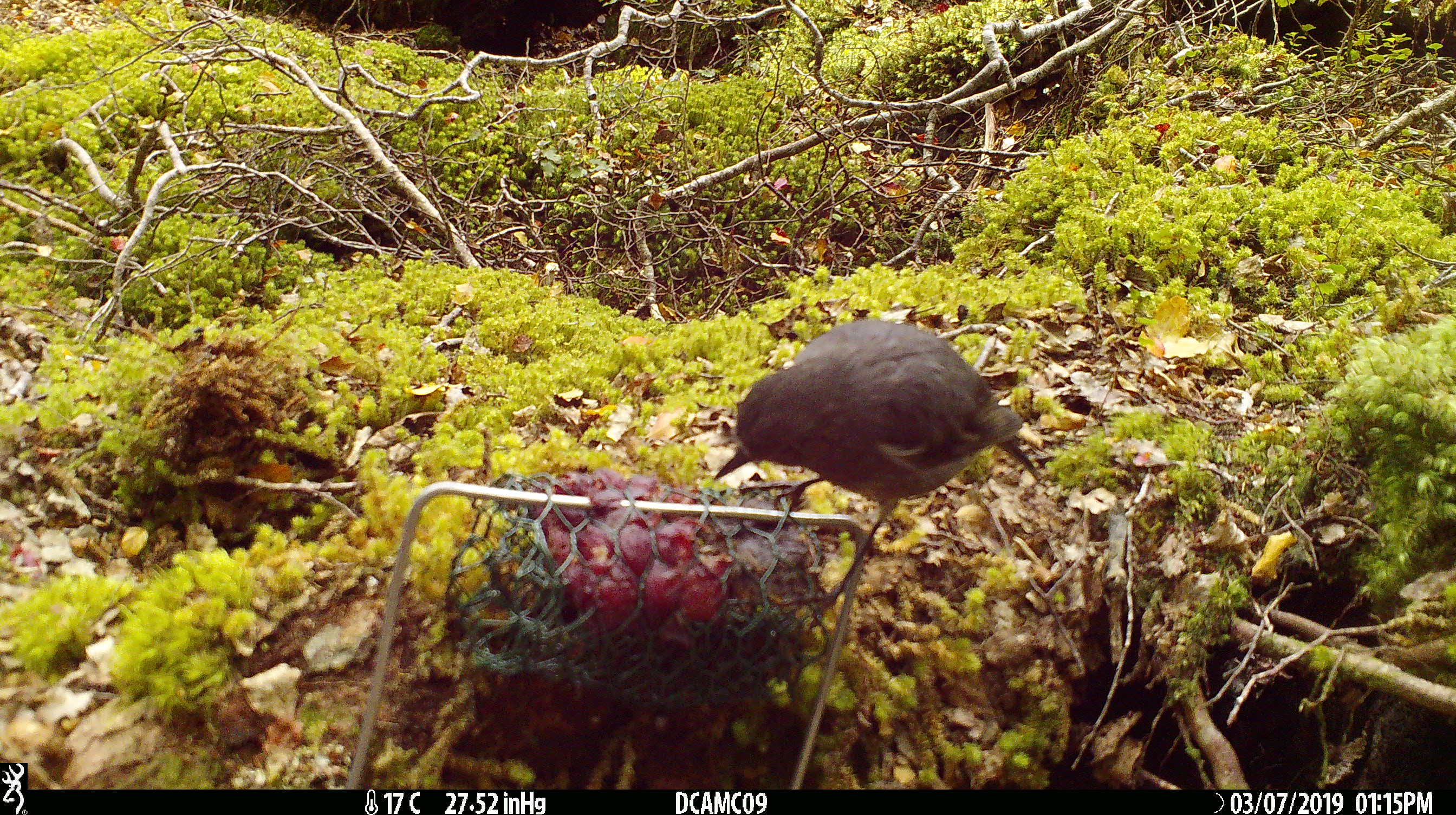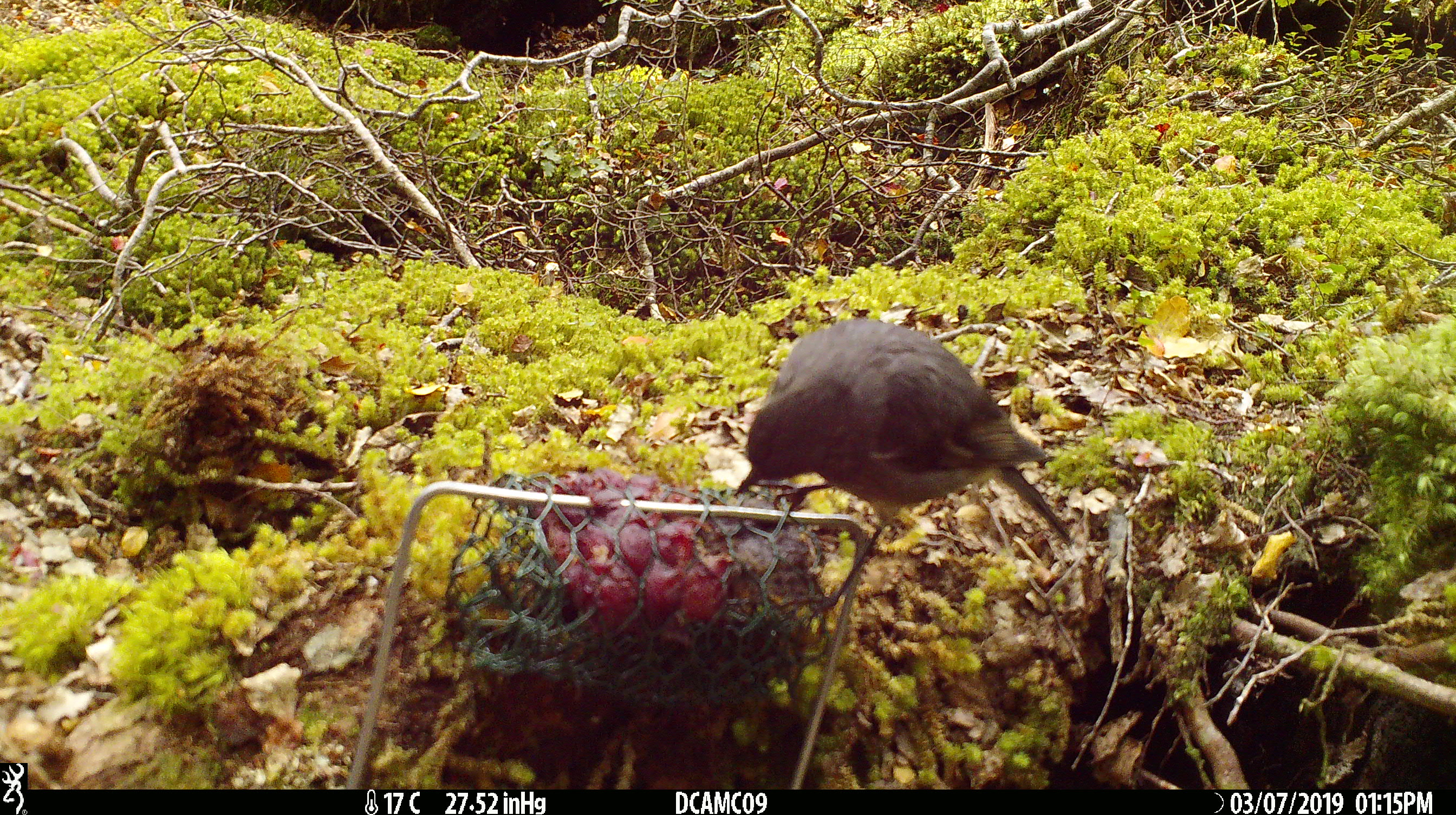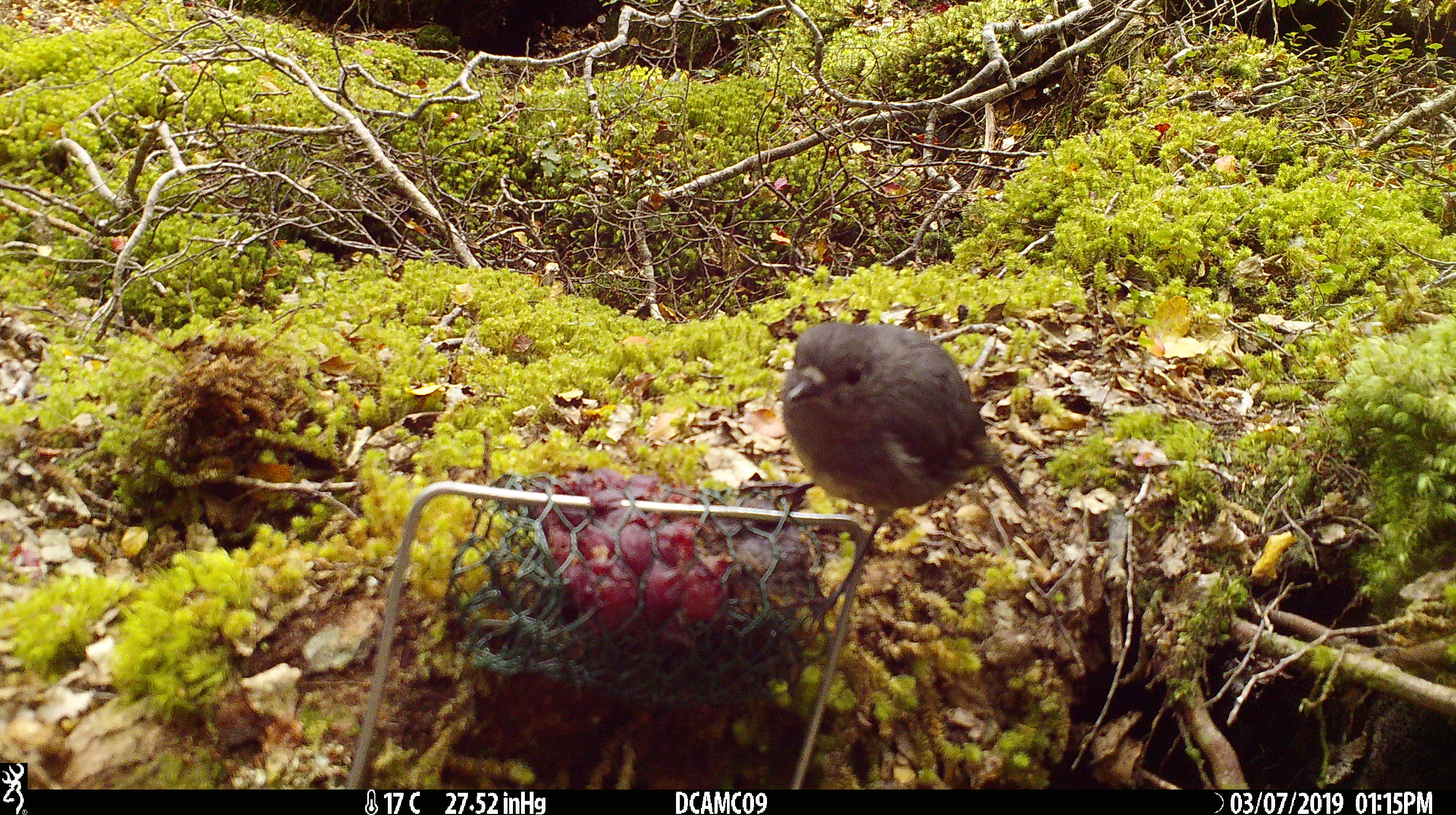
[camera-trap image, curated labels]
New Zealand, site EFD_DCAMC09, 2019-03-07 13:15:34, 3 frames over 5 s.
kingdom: Animalia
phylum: Chordata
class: Aves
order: Passeriformes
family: Petroicidae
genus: Petroica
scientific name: Petroica australis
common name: new zealand robin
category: robin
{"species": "robin (new zealand robin) (Petroica australis)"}